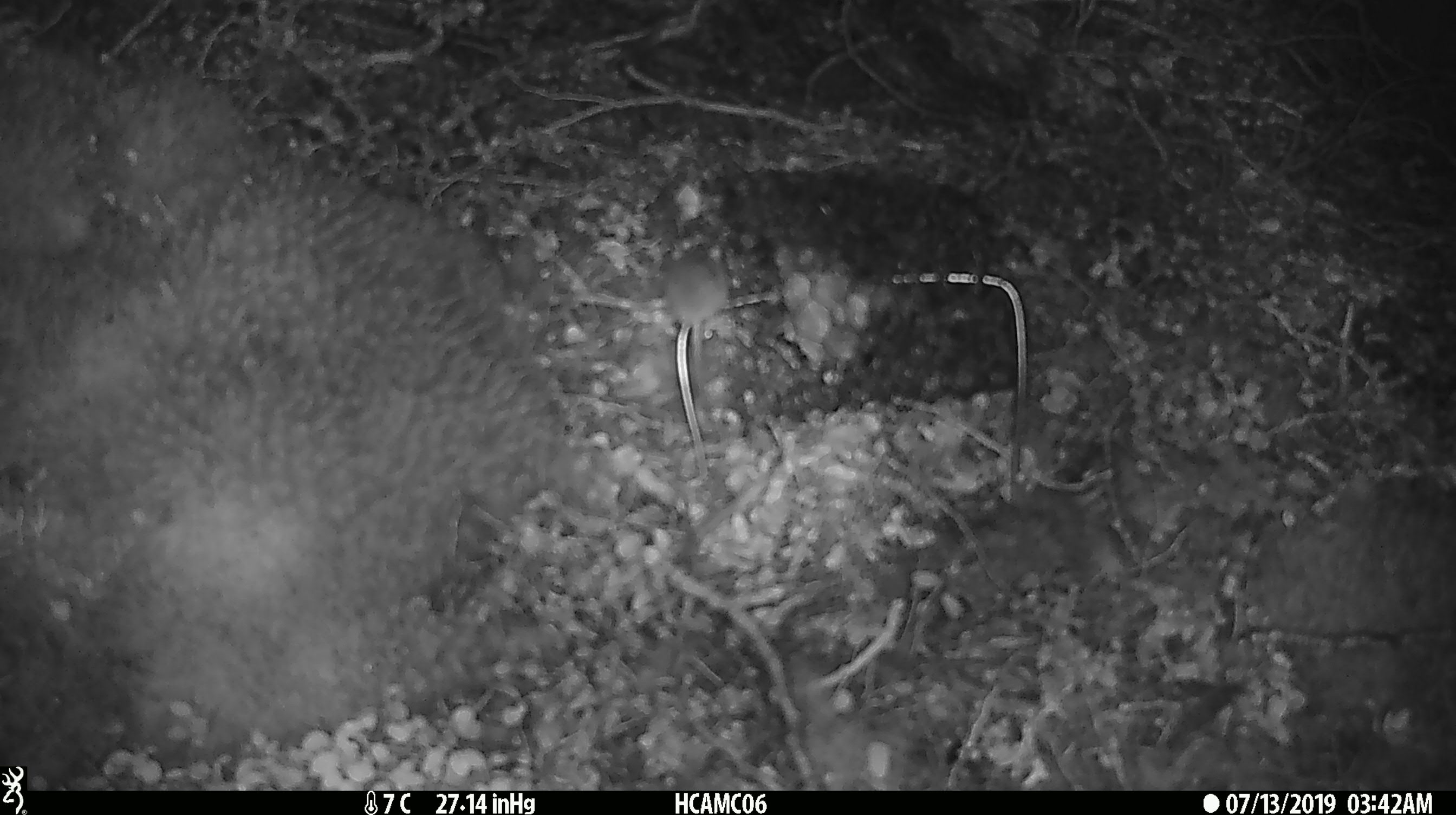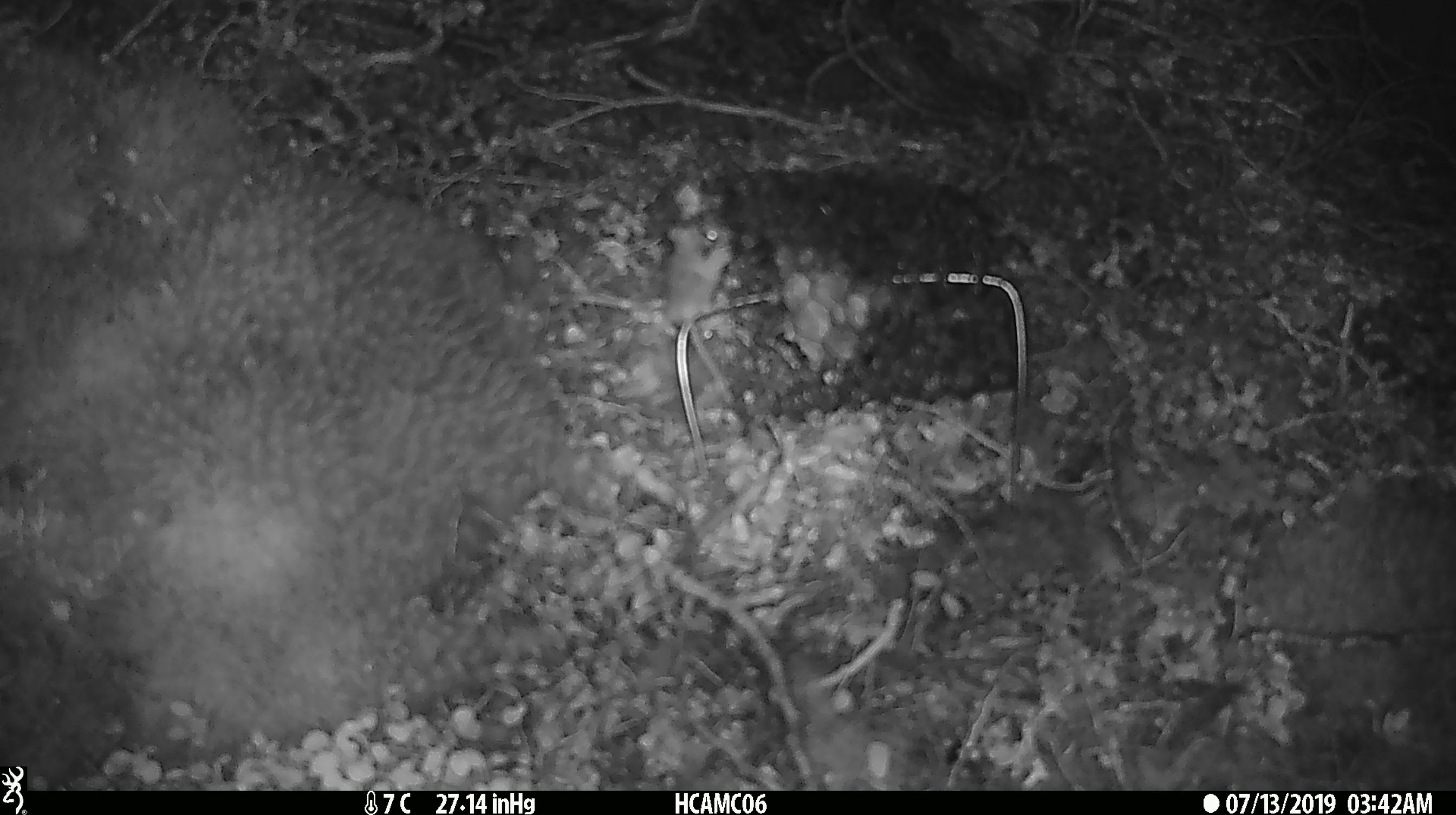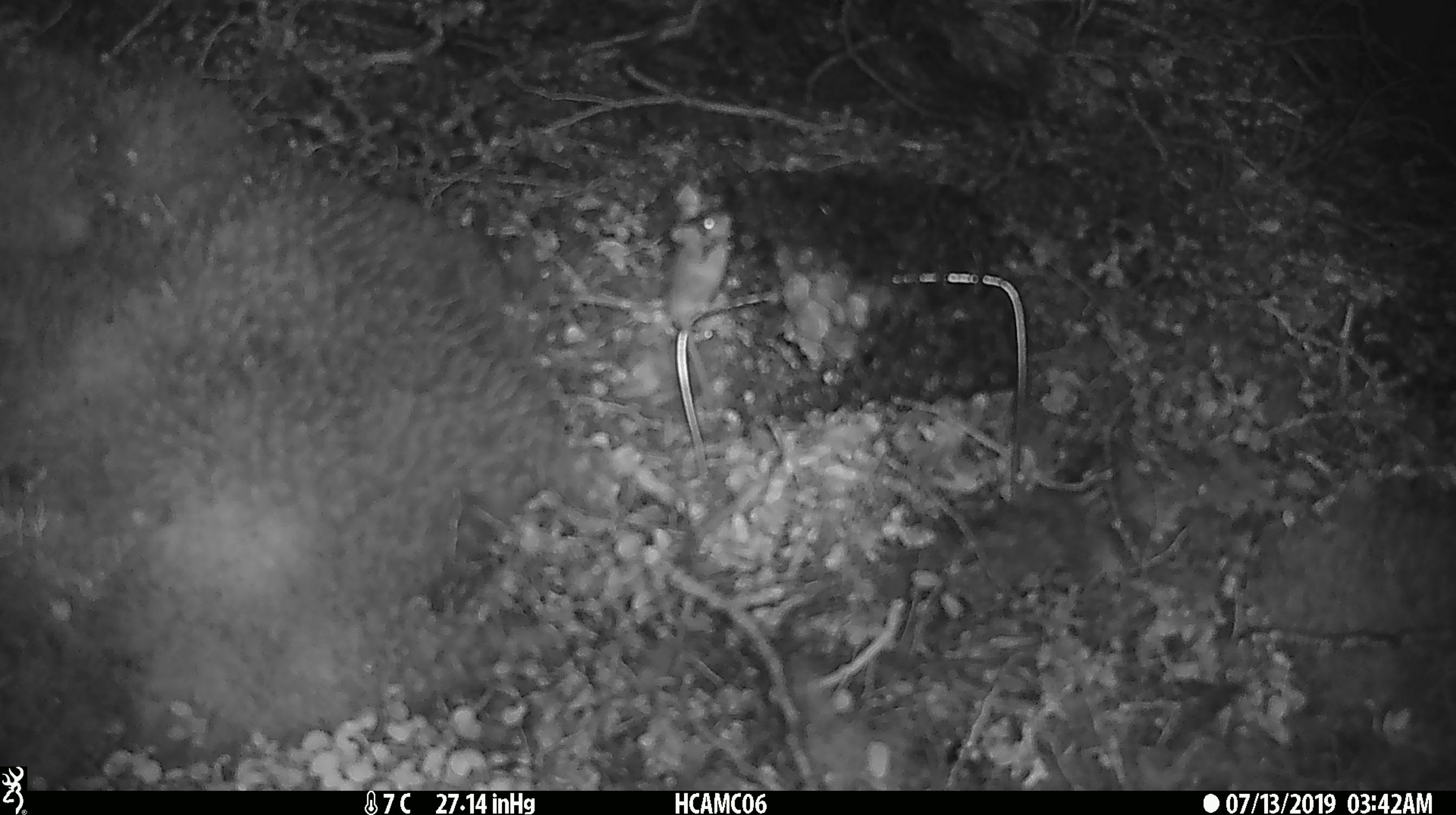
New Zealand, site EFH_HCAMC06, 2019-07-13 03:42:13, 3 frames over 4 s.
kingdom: Animalia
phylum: Chordata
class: Mammalia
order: Rodentia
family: Muridae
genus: Mus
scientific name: Mus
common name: mouse